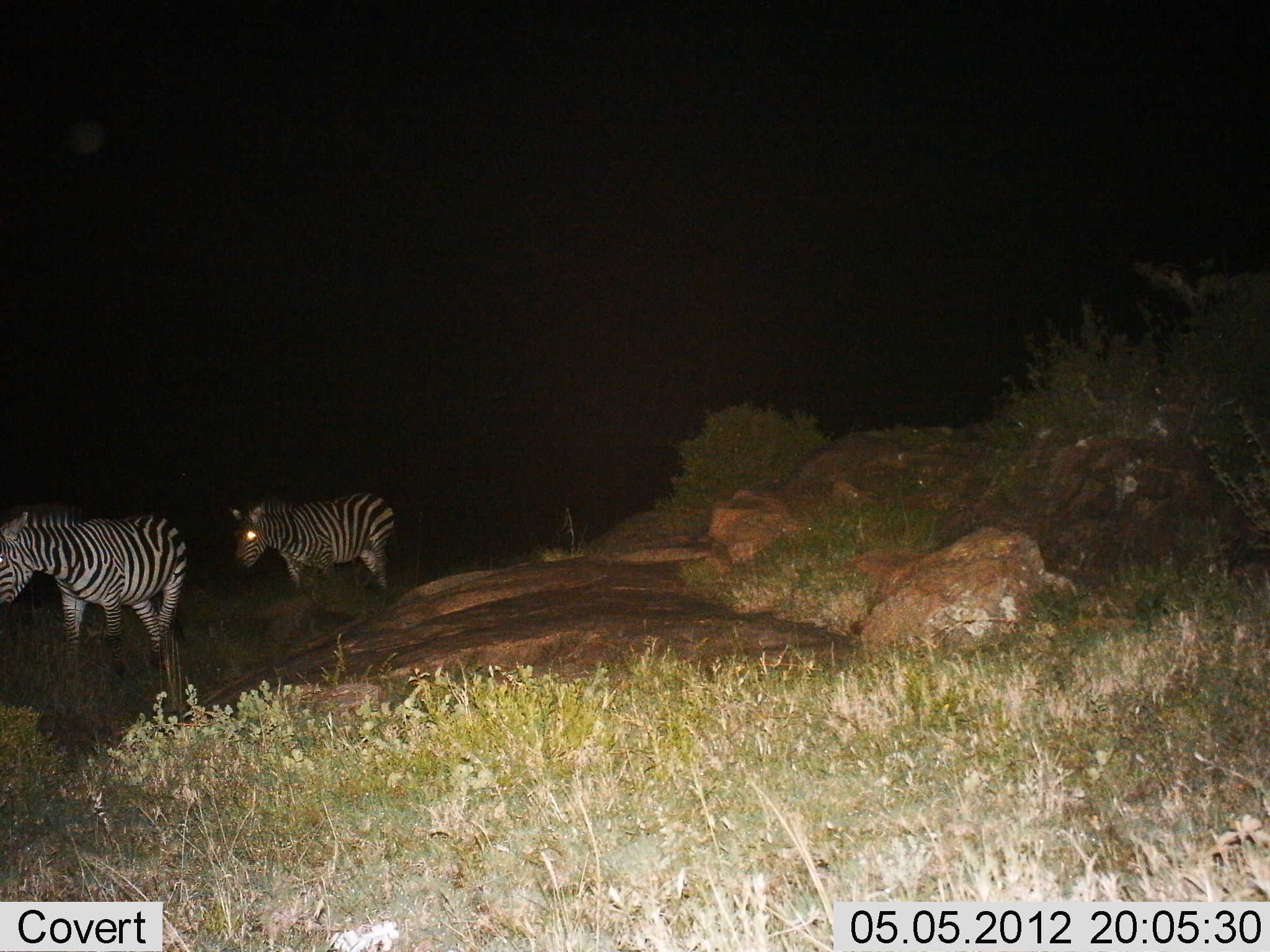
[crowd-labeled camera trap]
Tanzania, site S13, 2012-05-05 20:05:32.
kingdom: Animalia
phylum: Chordata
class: Mammalia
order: Perissodactyla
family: Equidae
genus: Equus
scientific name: Equus quagga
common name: plains zebra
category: zebra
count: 2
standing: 20%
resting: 0%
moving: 80%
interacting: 0%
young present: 0%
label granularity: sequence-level